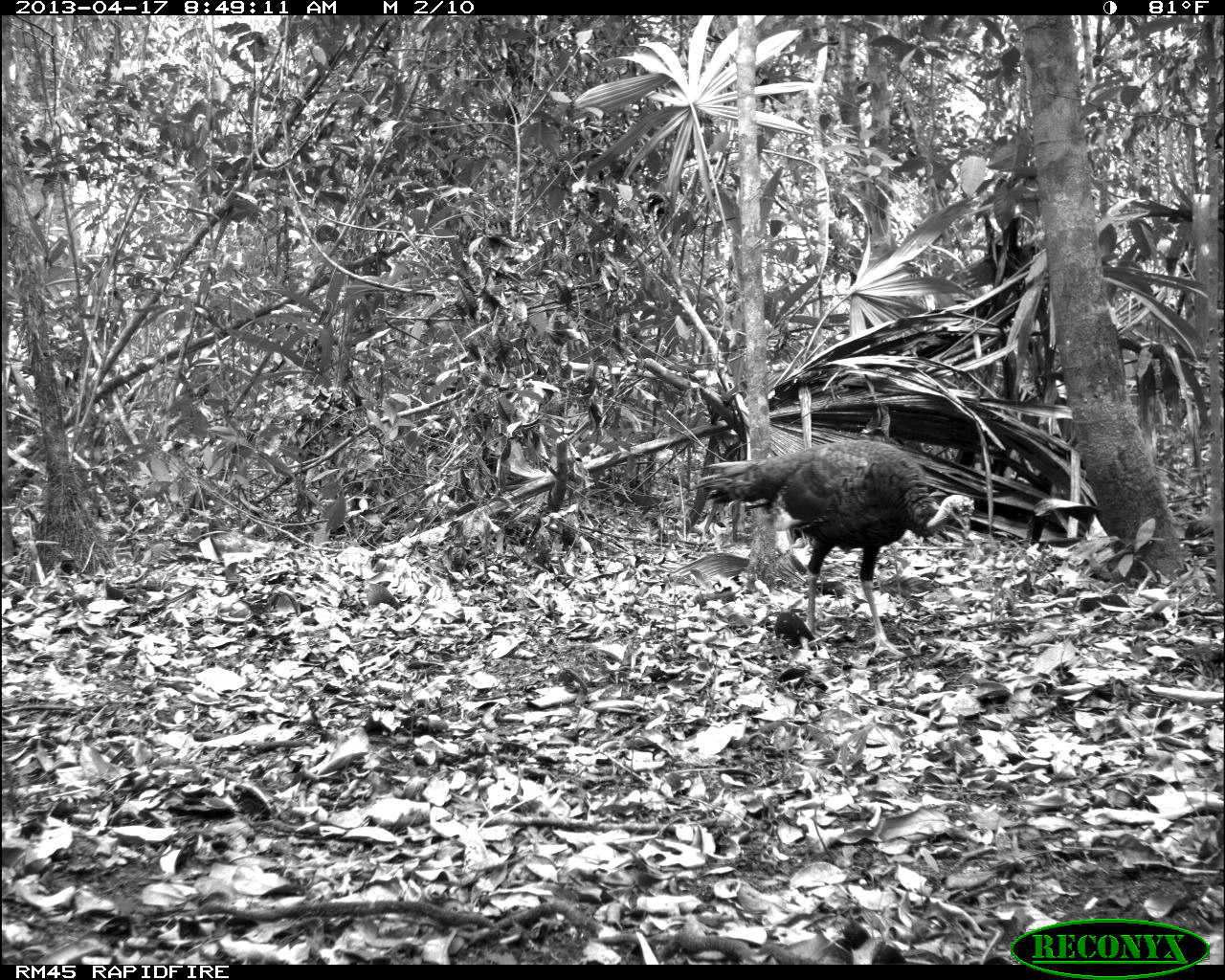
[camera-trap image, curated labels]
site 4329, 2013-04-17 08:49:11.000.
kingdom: Animalia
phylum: Chordata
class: Aves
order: Galliformes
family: Phasianidae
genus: Meleagris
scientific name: Meleagris ocellata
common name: ocellated turkey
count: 1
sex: female